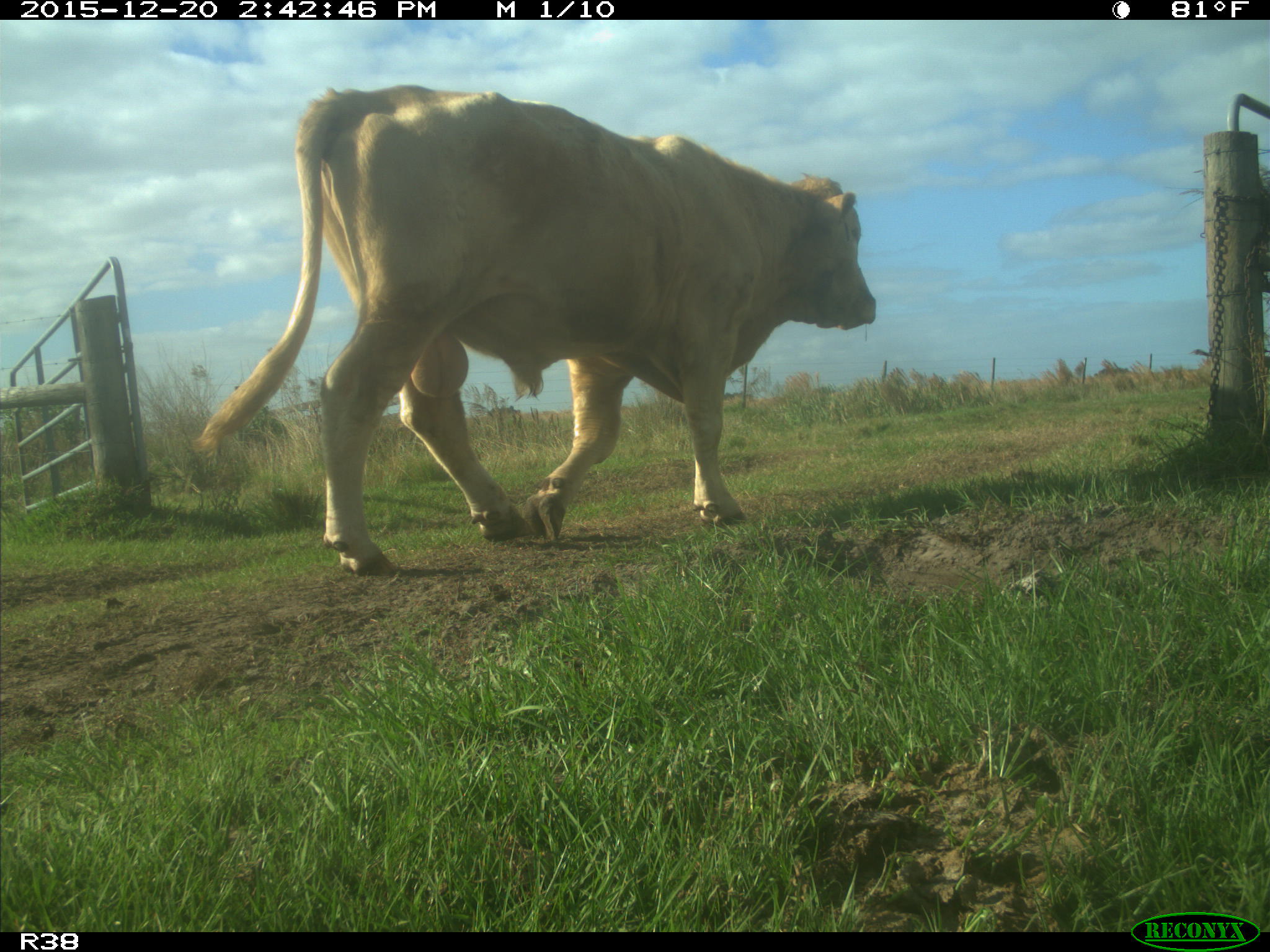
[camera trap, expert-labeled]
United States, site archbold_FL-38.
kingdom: Animalia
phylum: Chordata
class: Mammalia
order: Artiodactyla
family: Bovidae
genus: Bos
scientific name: Bos taurus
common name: domestic cow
Bos taurus (domestic cow).